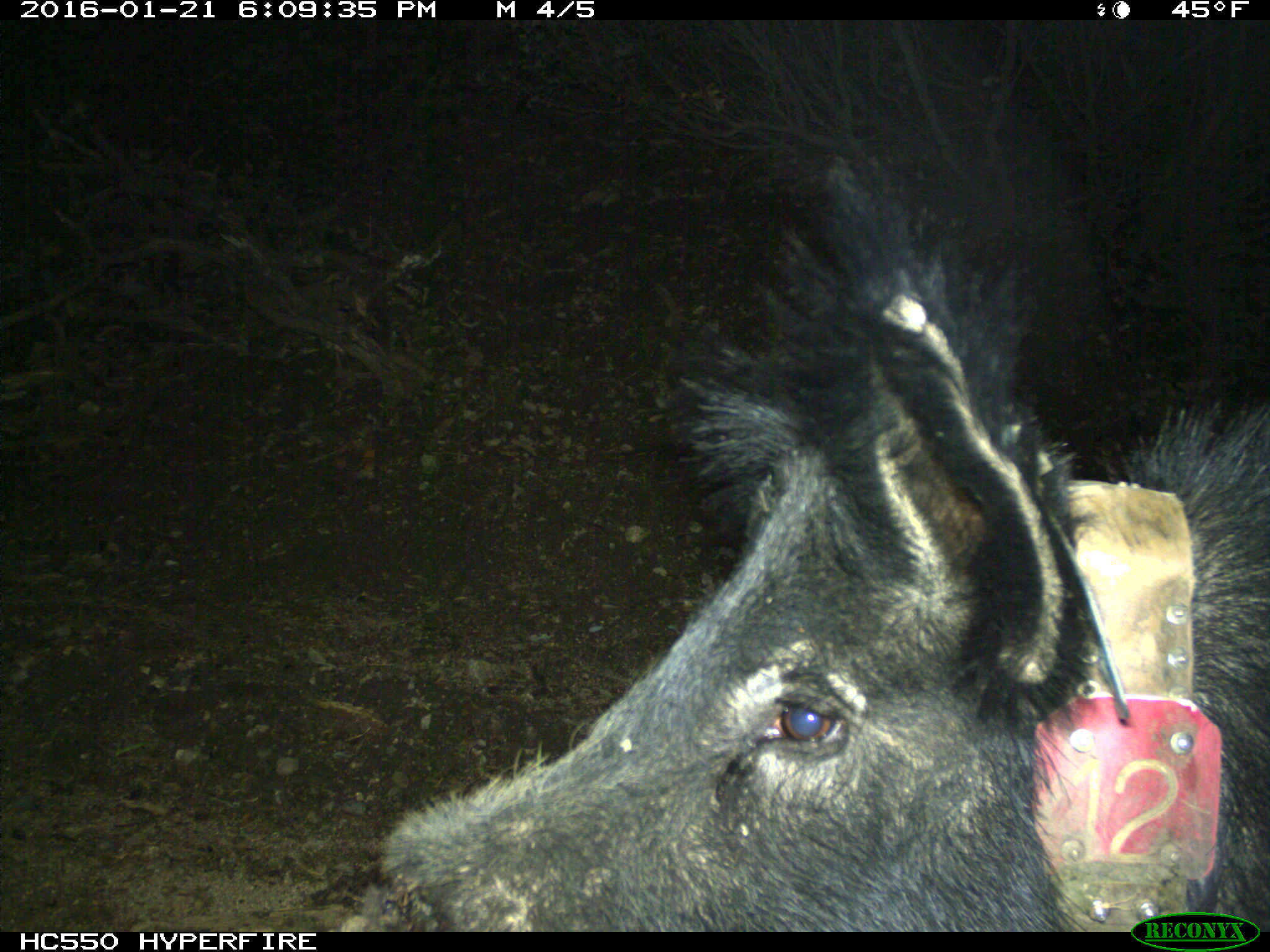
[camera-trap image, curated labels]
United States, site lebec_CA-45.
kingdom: Animalia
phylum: Chordata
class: Mammalia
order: Artiodactyla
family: Suidae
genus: Sus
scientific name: Sus scrofa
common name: wild boar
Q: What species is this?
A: Sus scrofa (wild boar).